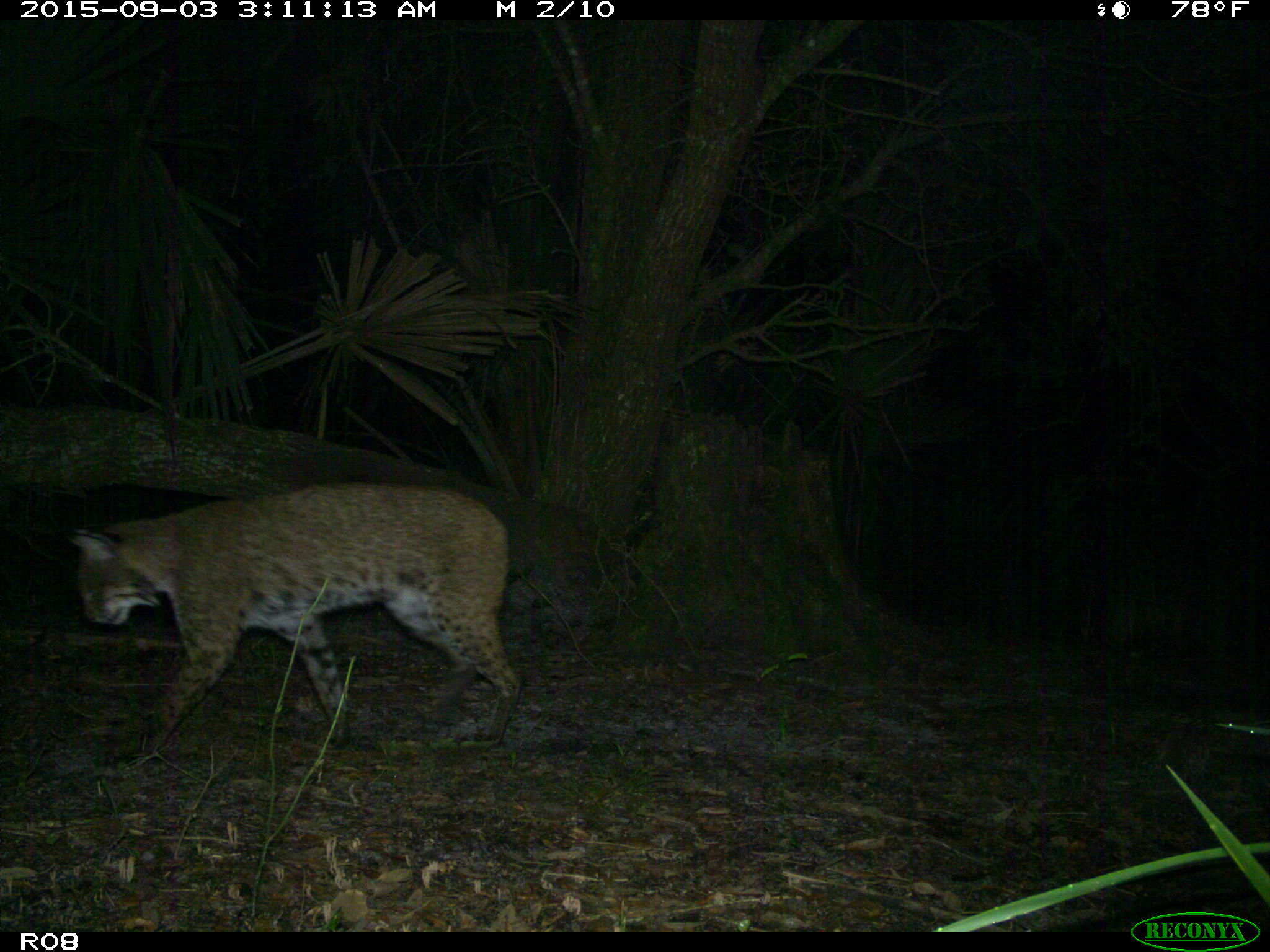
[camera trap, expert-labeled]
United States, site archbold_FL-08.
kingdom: Animalia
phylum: Chordata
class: Mammalia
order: Carnivora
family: Felidae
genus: Lynx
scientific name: Lynx rufus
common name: bobcat